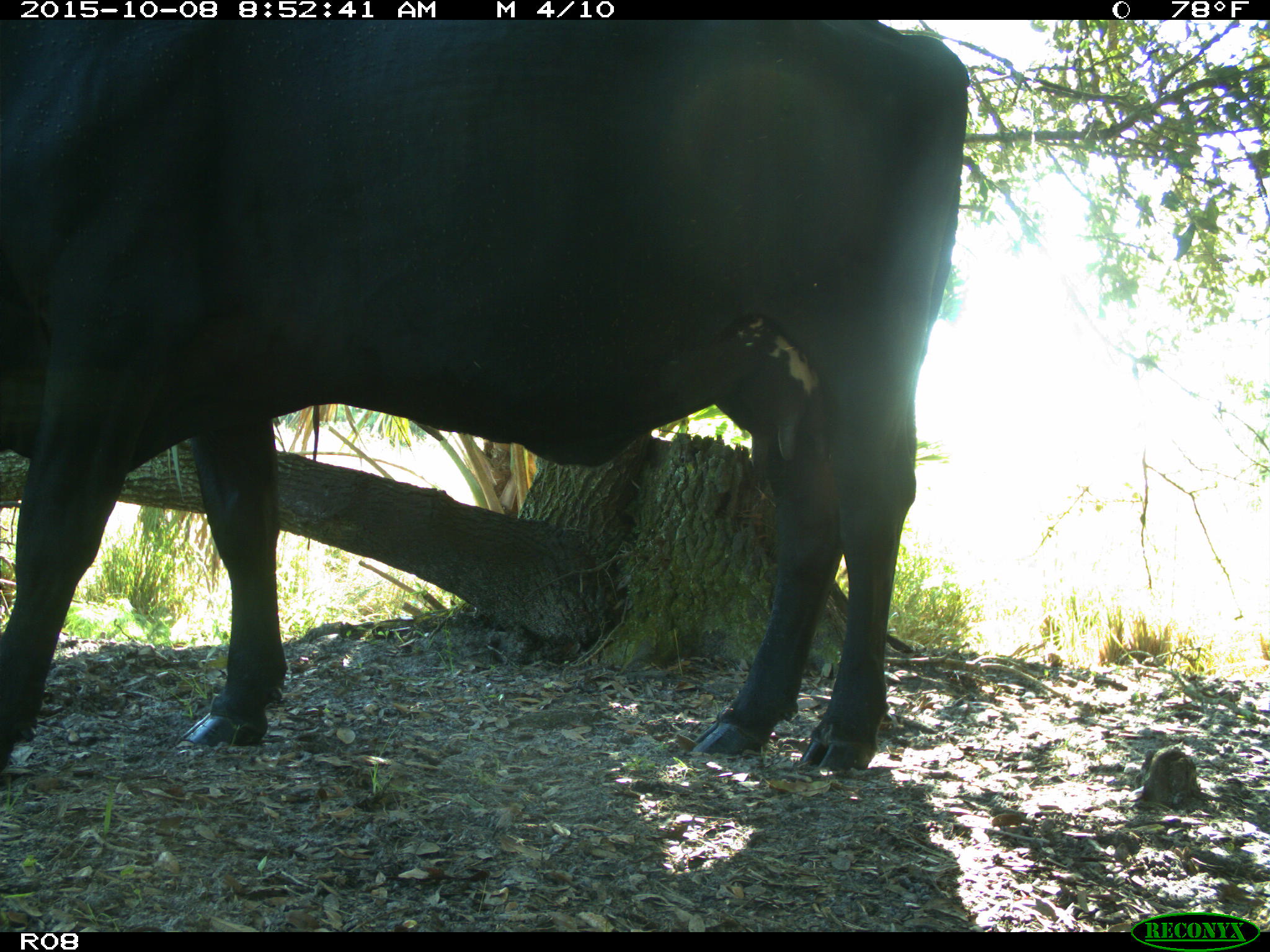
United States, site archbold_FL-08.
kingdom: Animalia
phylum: Chordata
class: Mammalia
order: Artiodactyla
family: Bovidae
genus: Bos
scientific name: Bos taurus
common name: domestic cow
Bos taurus (domestic cow).